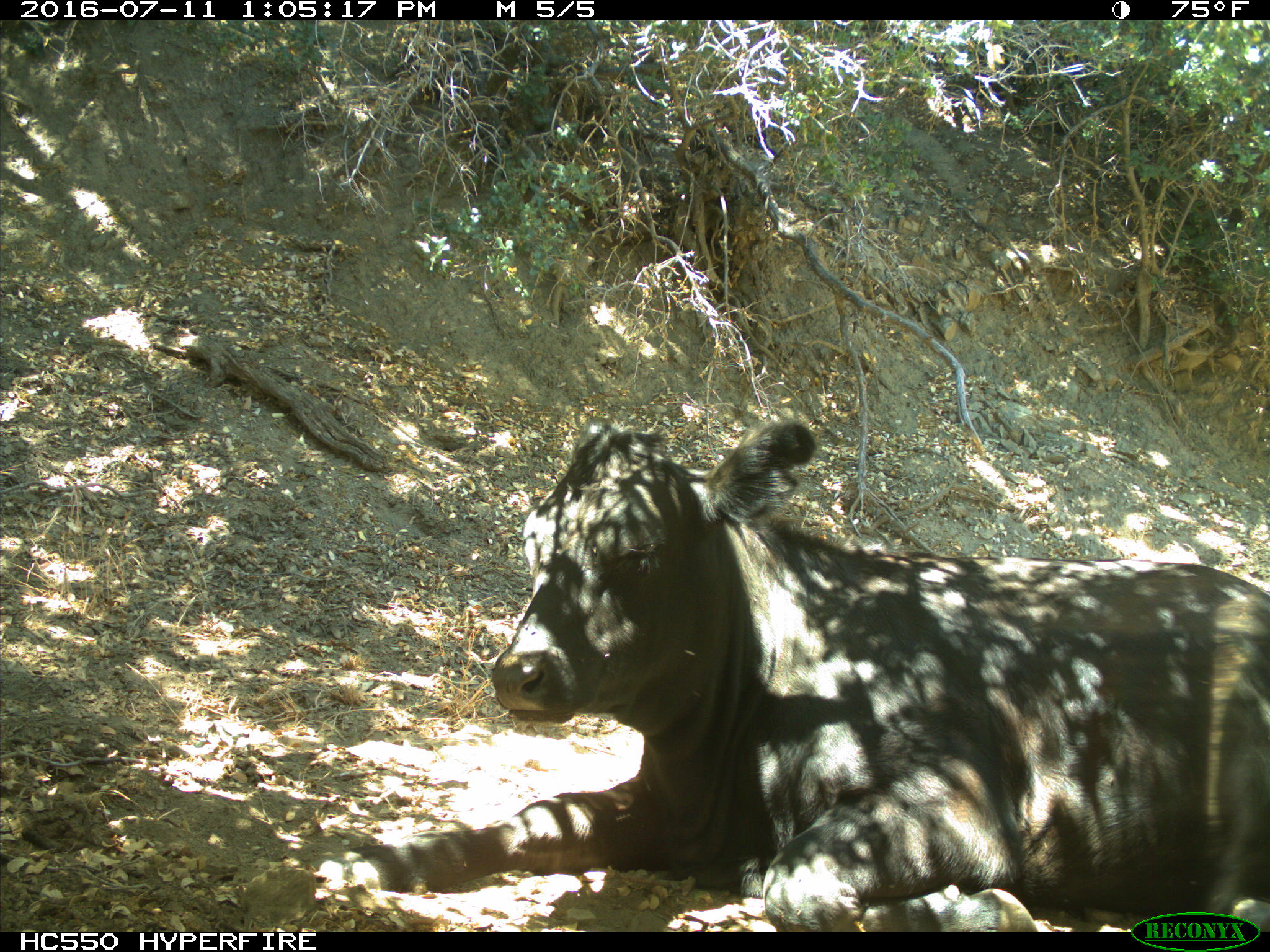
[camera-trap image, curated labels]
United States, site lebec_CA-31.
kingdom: Animalia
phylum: Chordata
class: Mammalia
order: Artiodactyla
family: Bovidae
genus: Bos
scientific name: Bos taurus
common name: domestic cow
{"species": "Bos taurus (domestic cow)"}